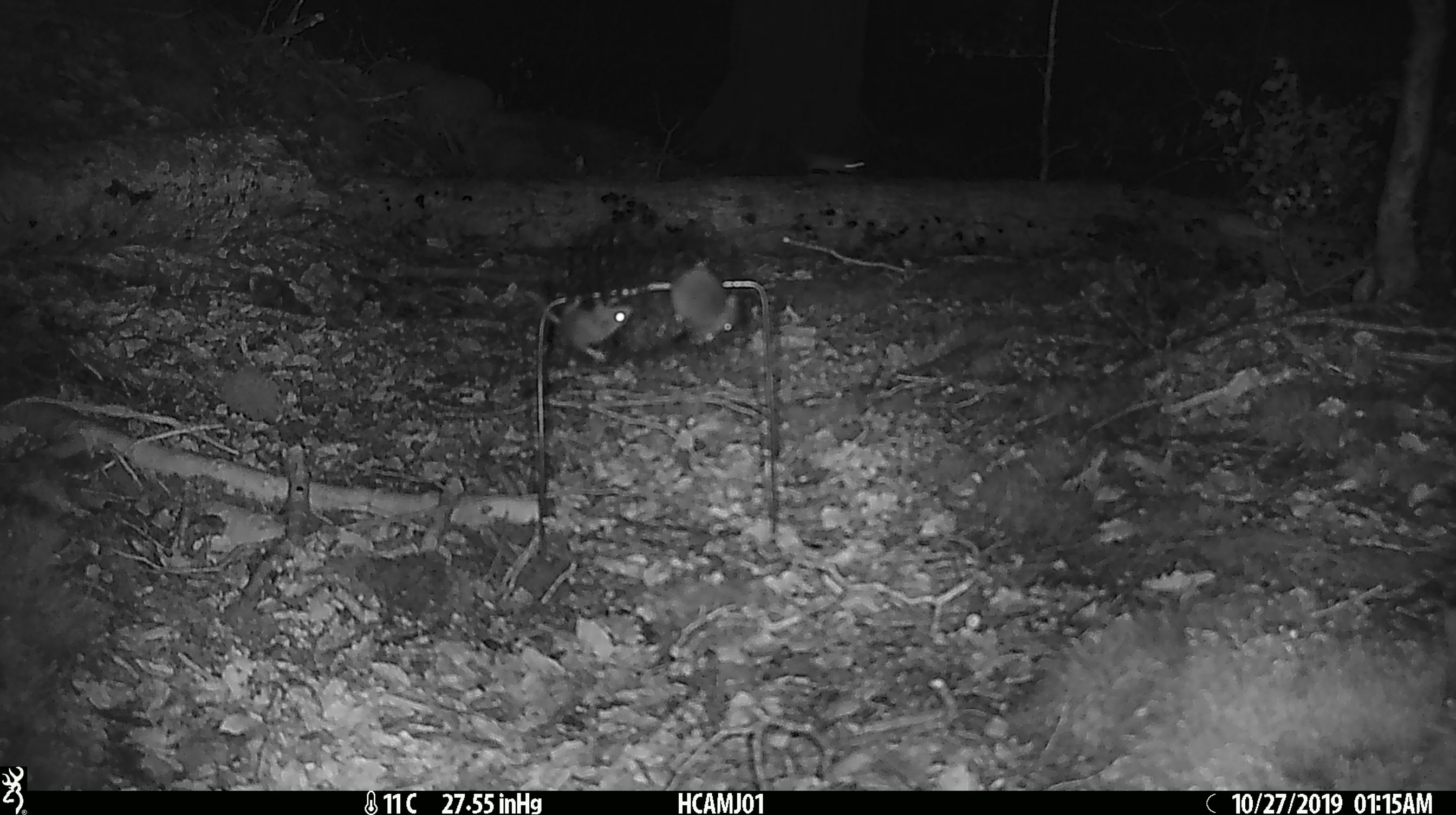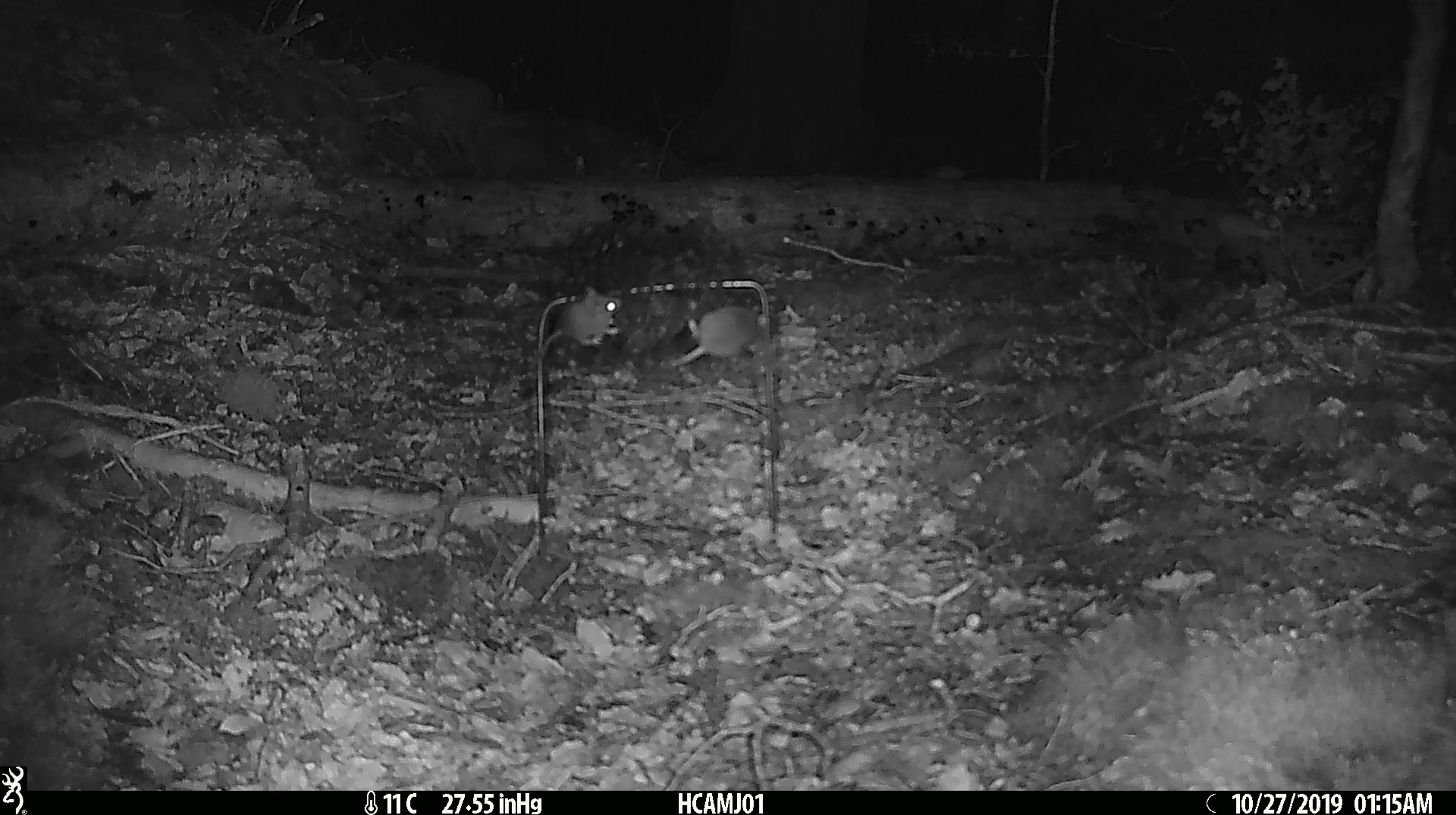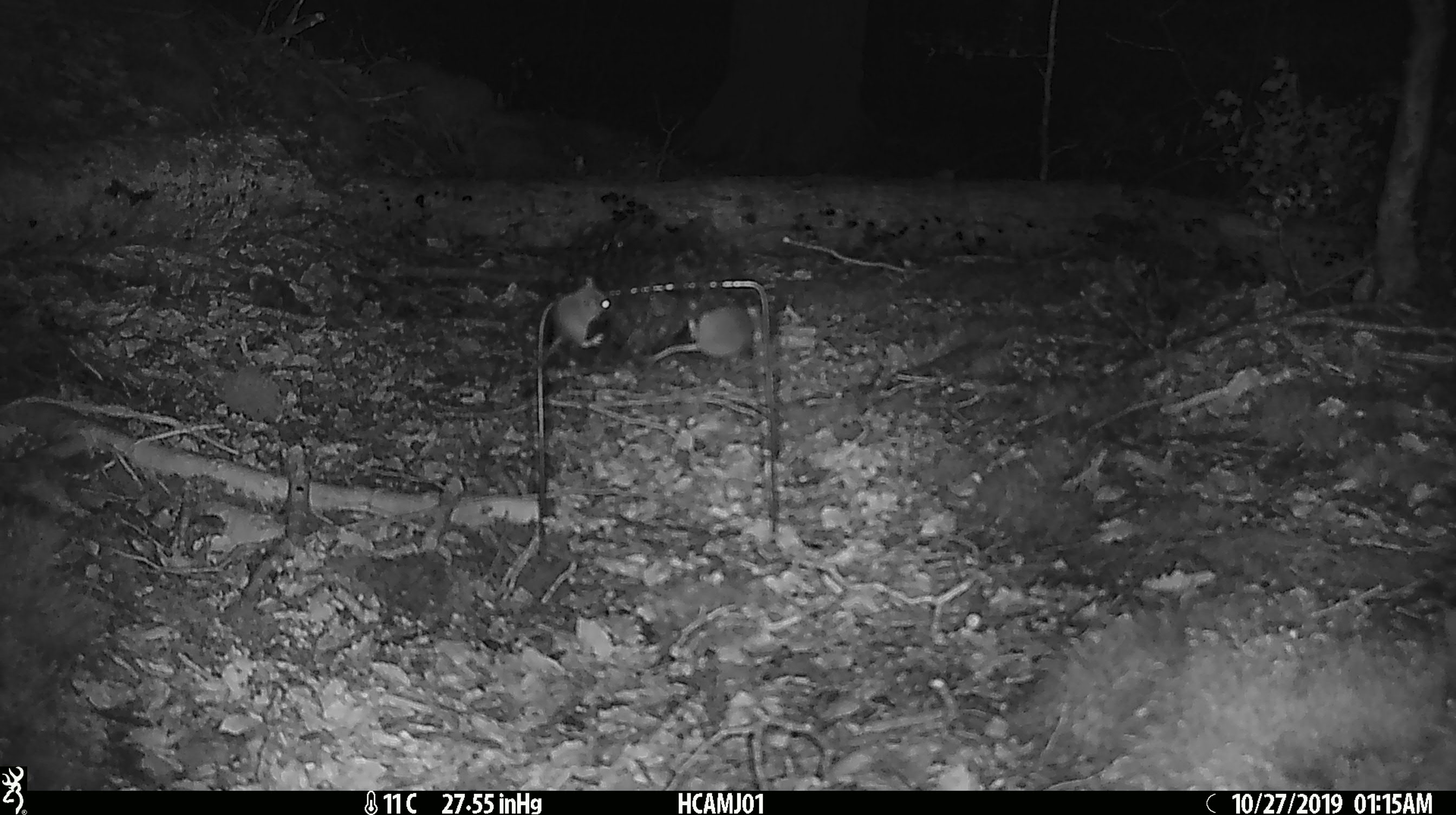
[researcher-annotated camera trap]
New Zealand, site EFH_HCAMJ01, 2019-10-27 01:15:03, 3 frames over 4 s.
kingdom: Animalia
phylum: Chordata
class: Mammalia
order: Rodentia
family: Muridae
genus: Mus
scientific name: Mus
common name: mouse